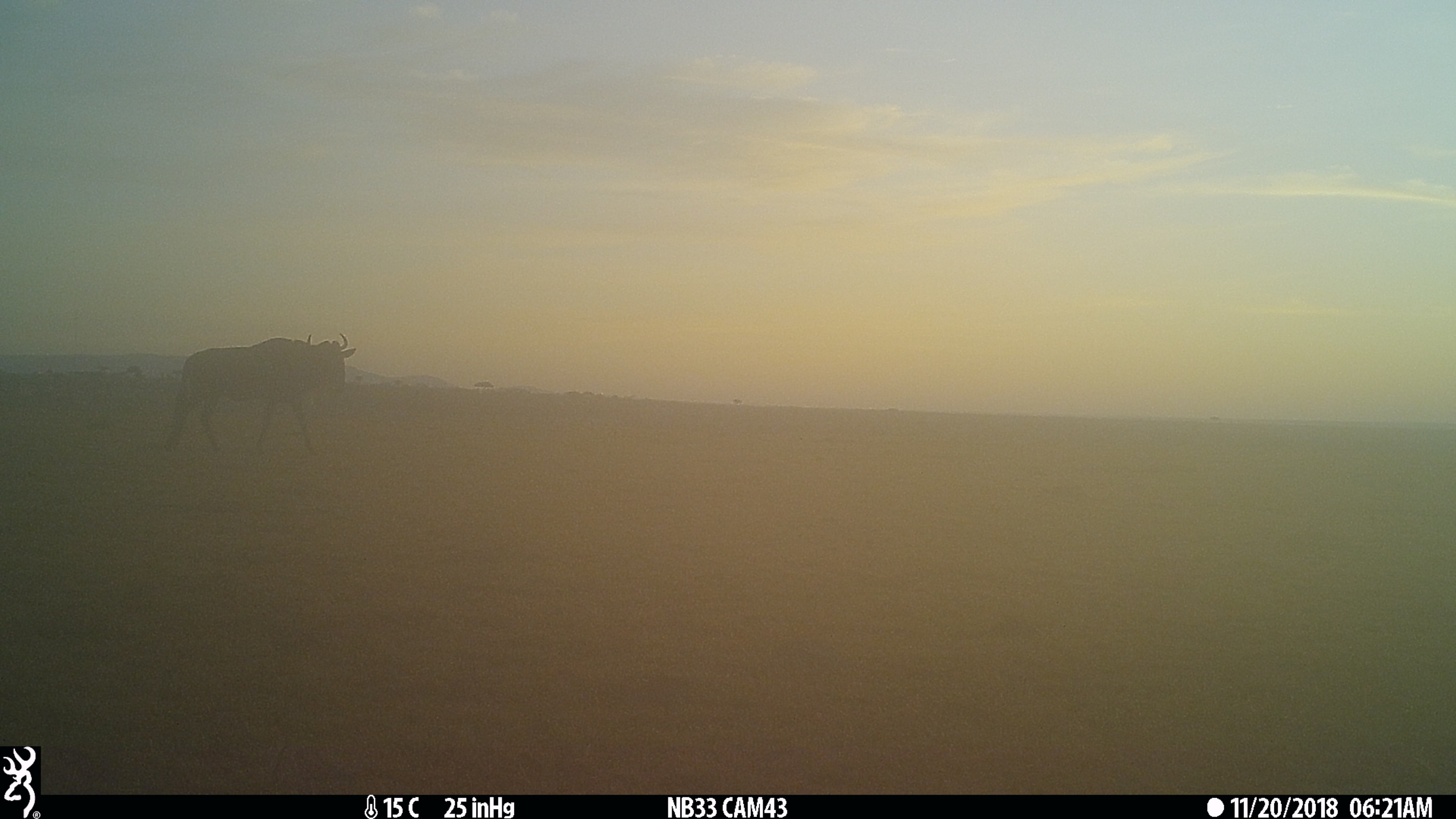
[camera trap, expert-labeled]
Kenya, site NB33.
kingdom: Animalia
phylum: Chordata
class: Mammalia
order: Artiodactyla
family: Bovidae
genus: Connochaetes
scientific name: Connochaetes taurinus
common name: blue wildebeest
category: wildebeest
Wildebeest (blue wildebeest) (Connochaetes taurinus).